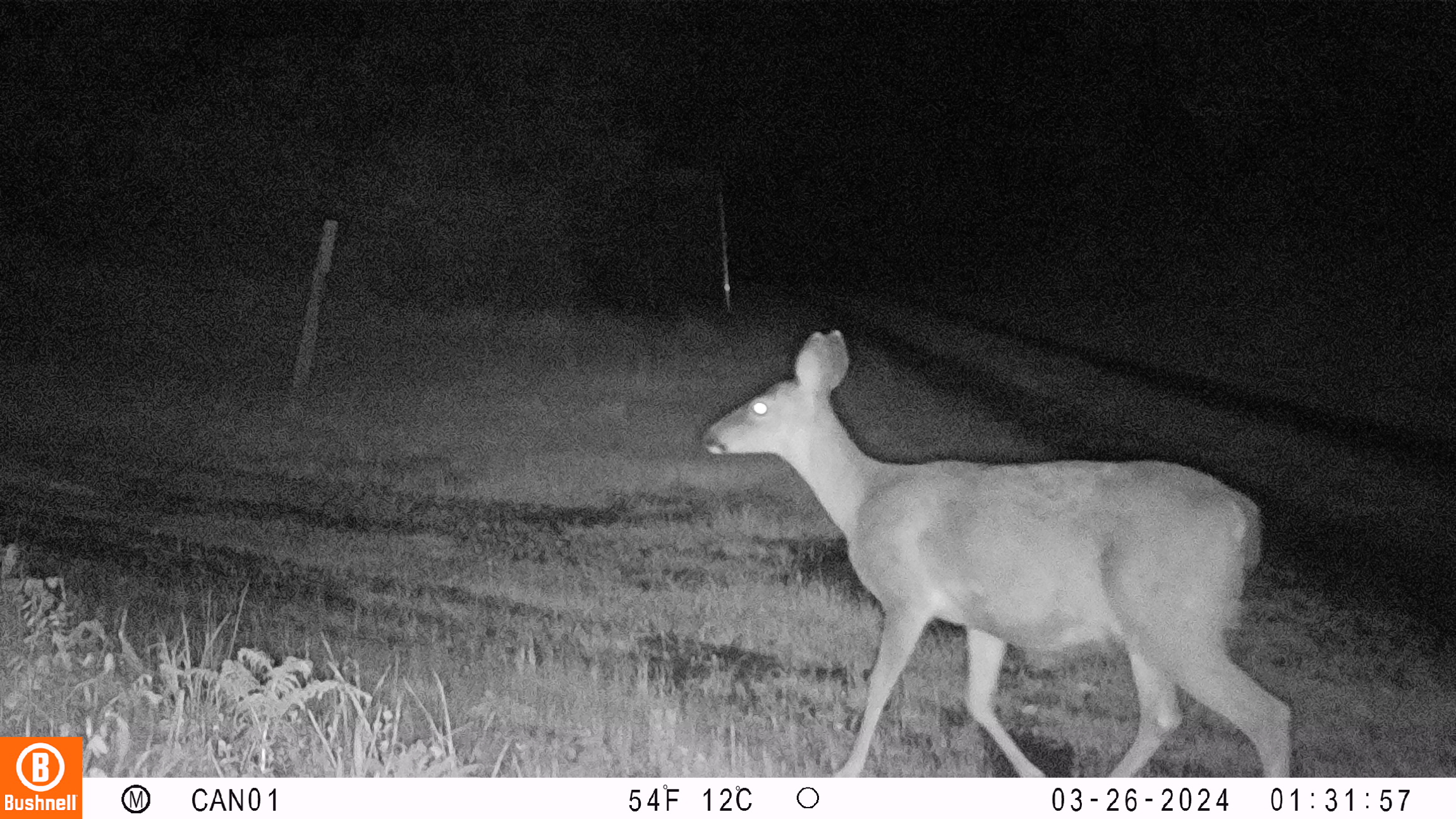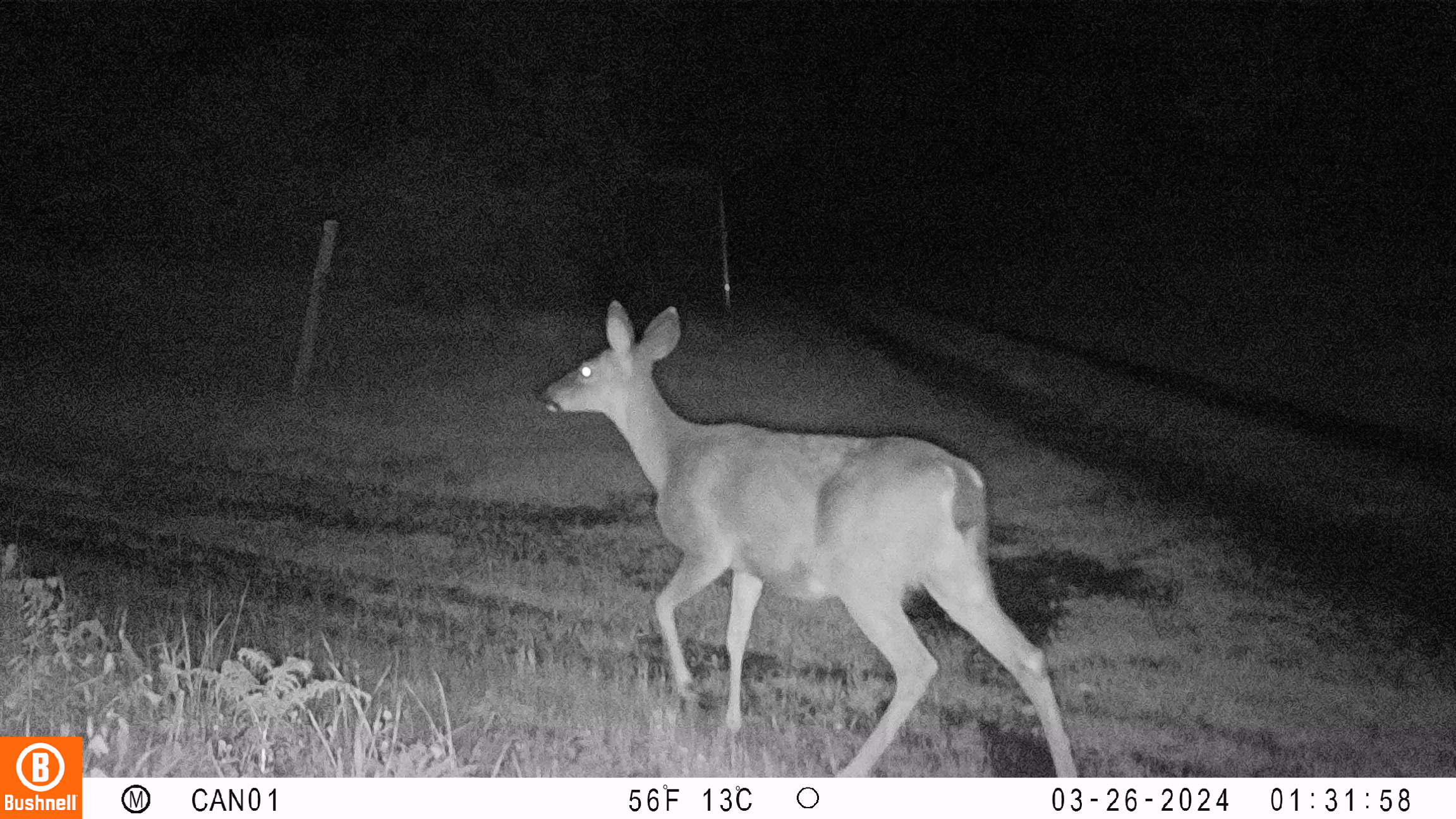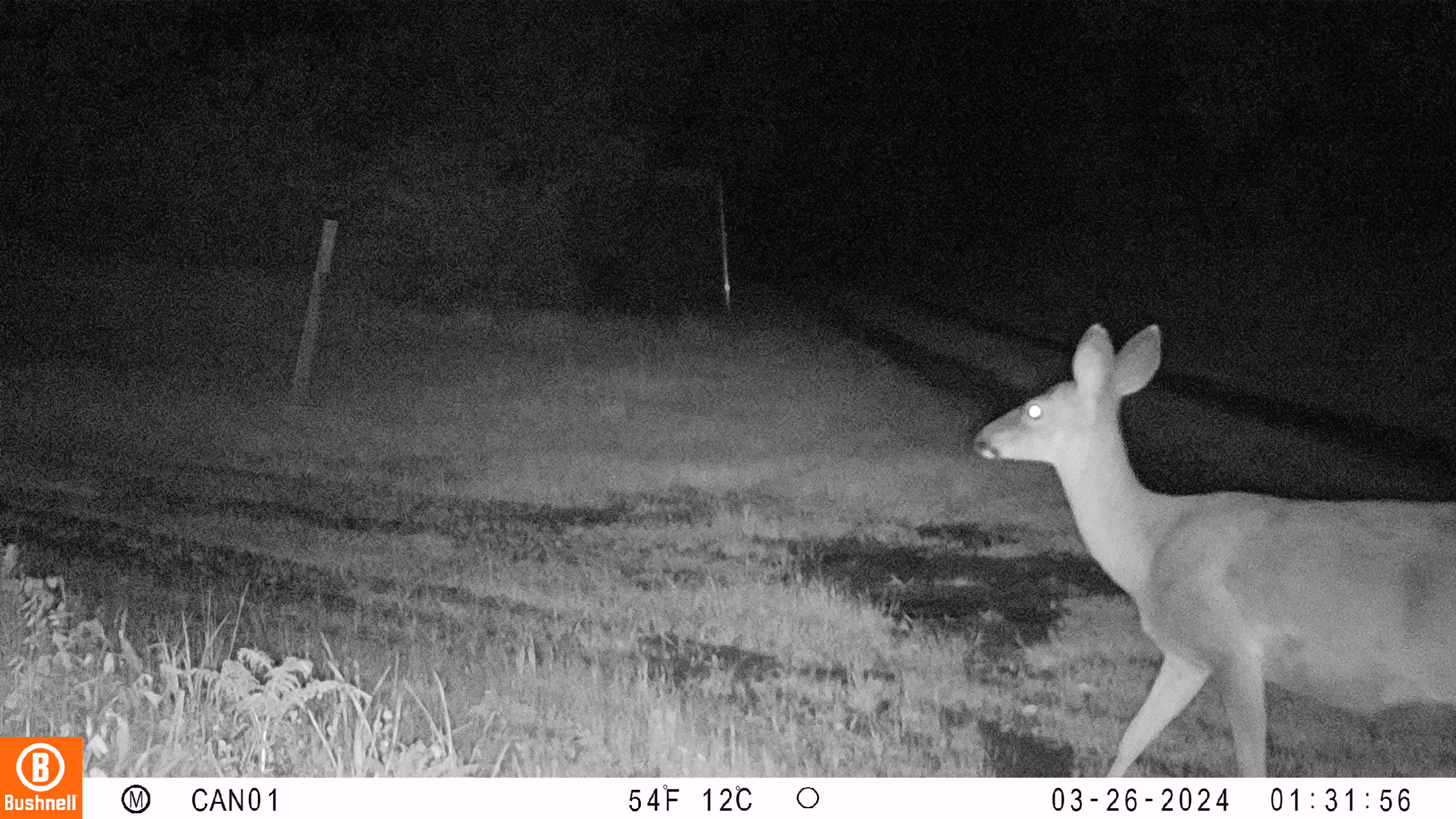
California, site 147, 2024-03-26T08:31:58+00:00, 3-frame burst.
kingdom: Animalia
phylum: Chordata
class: Mammalia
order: Artiodactyla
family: Cervidae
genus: Odocoileus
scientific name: Odocoileus hemionus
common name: mule deer